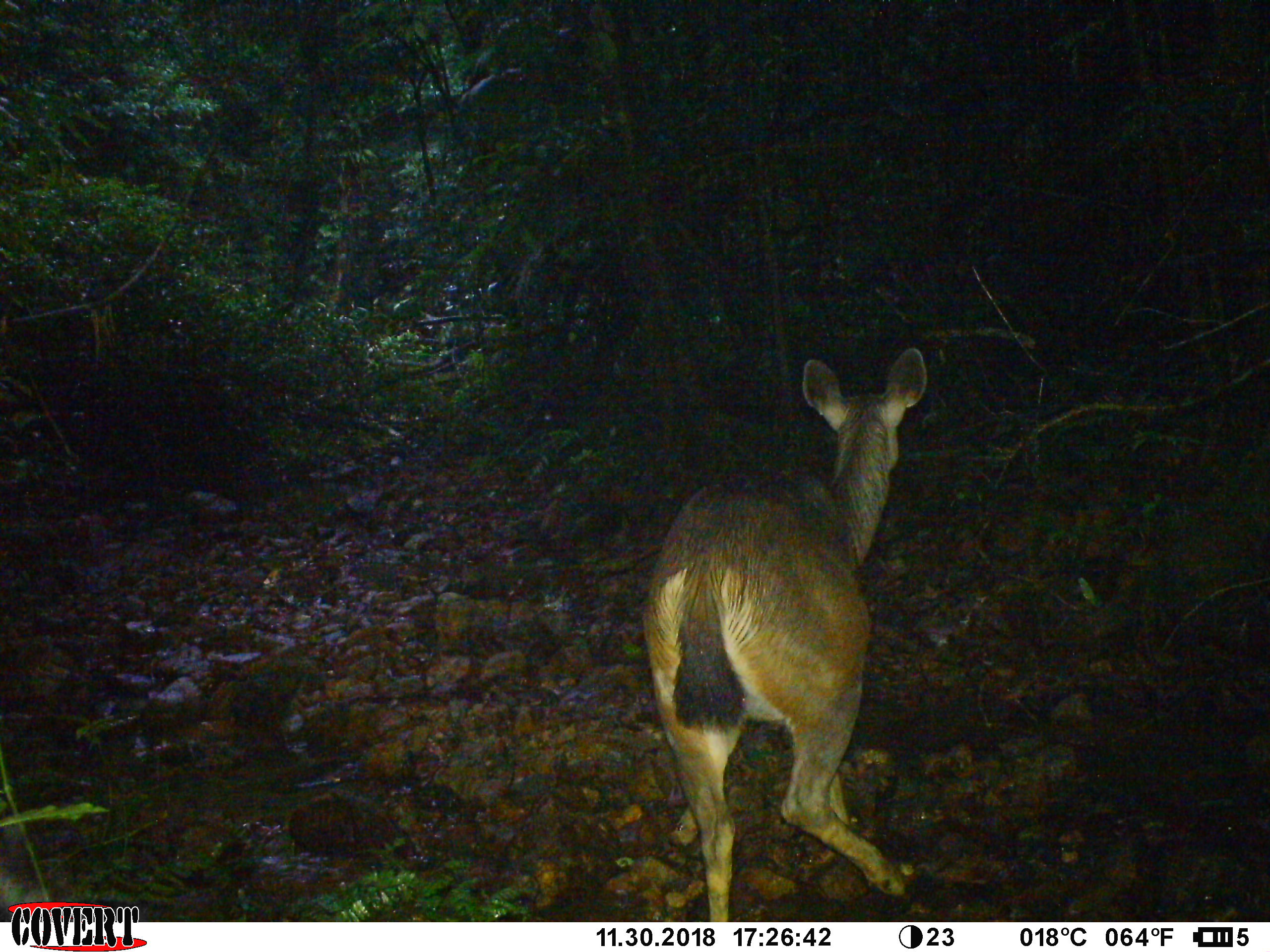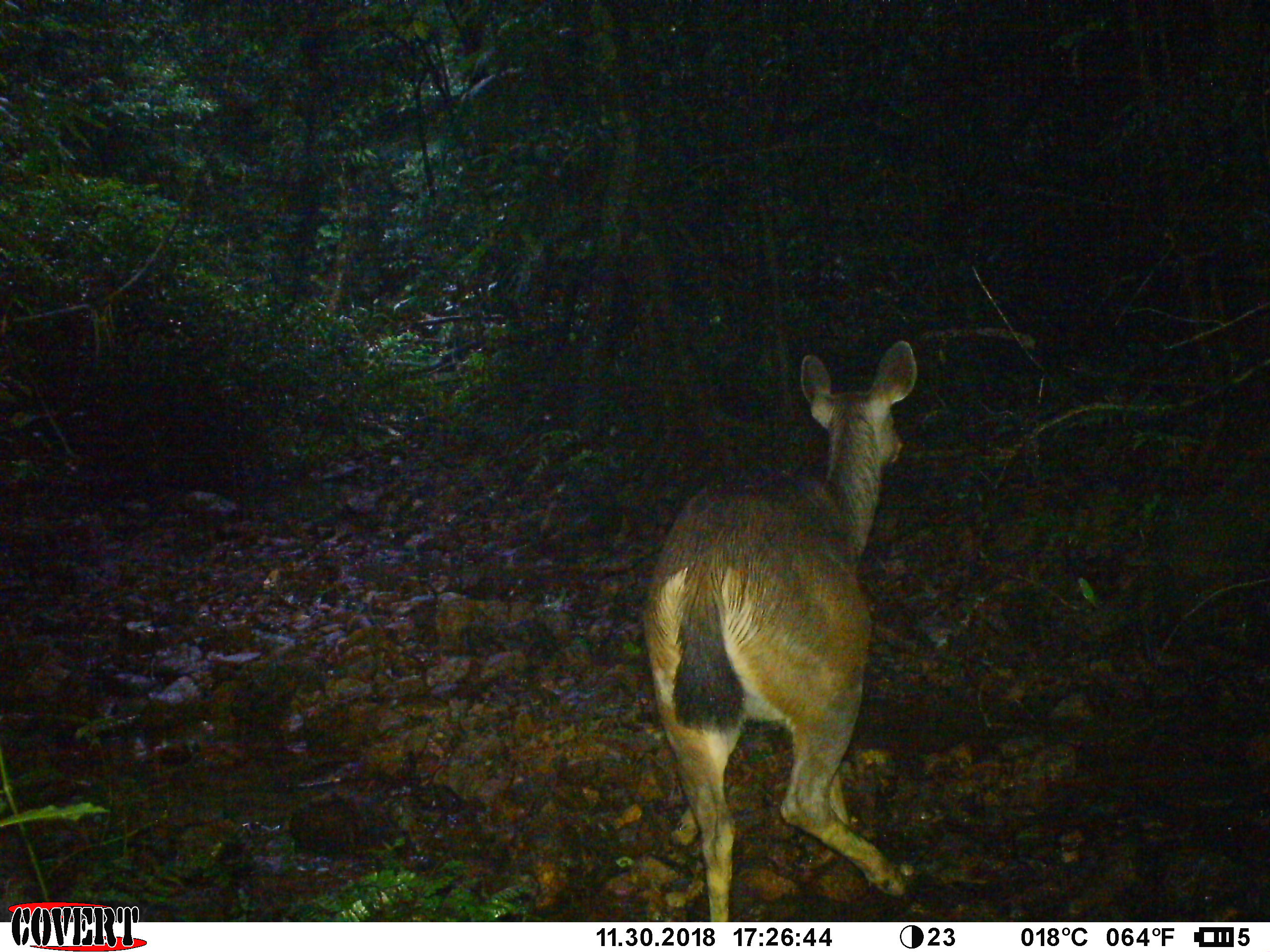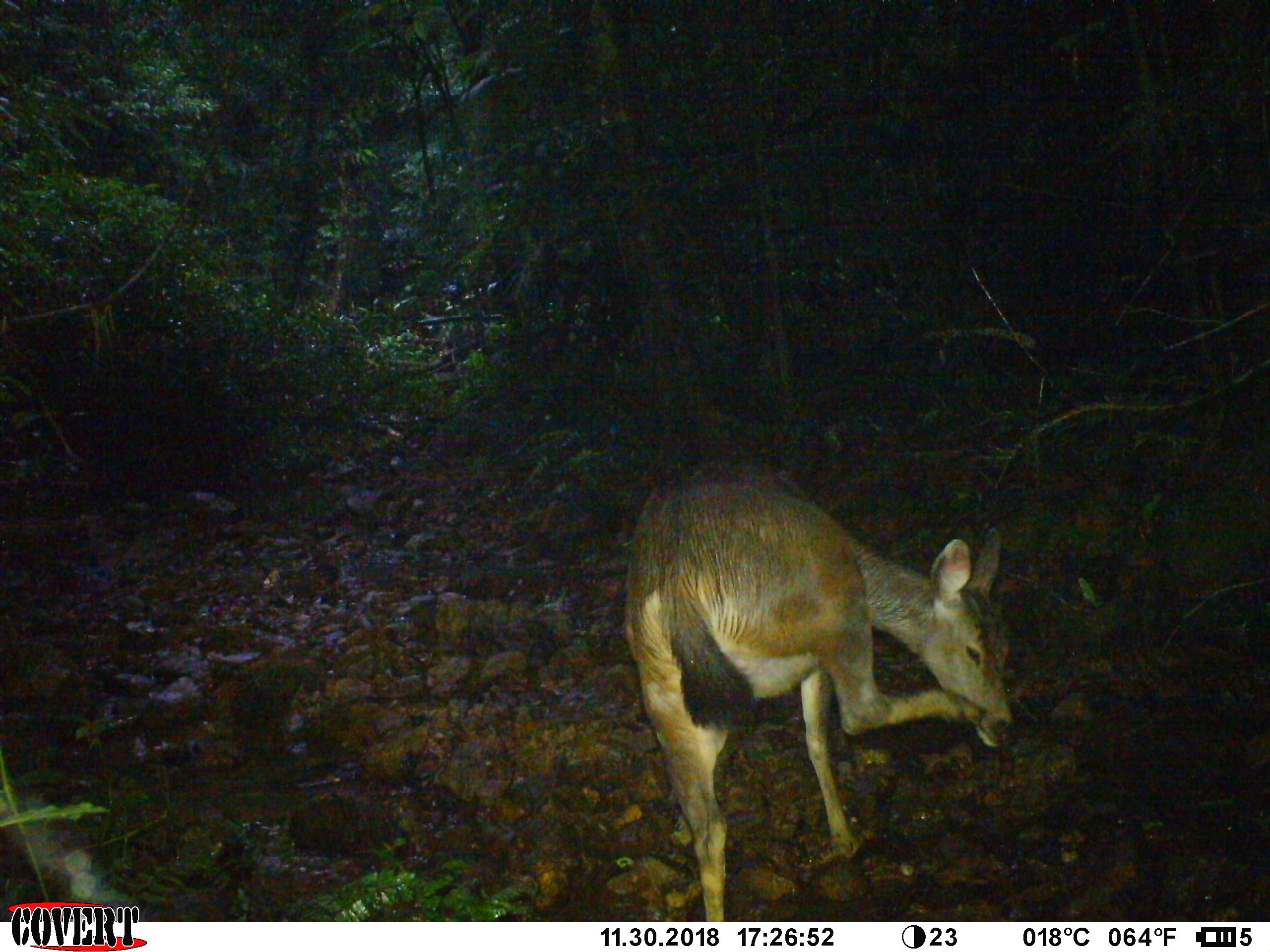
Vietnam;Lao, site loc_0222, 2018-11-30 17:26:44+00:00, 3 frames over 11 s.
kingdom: Animalia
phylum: Chordata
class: Mammalia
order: Artiodactyla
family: Cervidae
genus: Rusa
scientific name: Rusa unicolor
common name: sambar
Sambar (Rusa unicolor). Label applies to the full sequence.